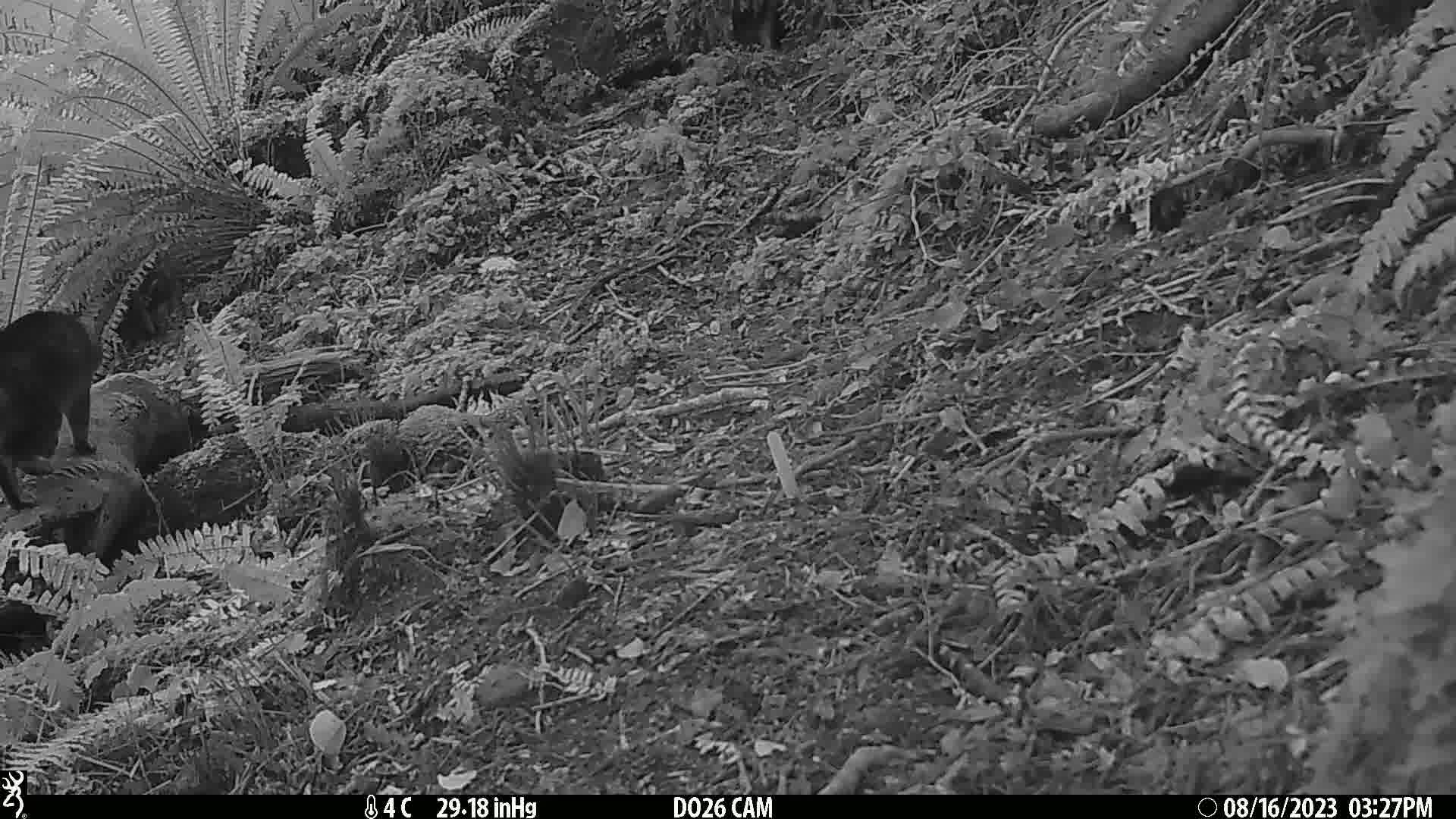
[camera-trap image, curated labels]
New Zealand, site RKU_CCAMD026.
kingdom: Animalia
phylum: Chordata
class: Mammalia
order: Carnivora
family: Felidae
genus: Felis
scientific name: Felis catus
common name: domestic cat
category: cat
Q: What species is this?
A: Cat (domestic cat) (Felis catus).